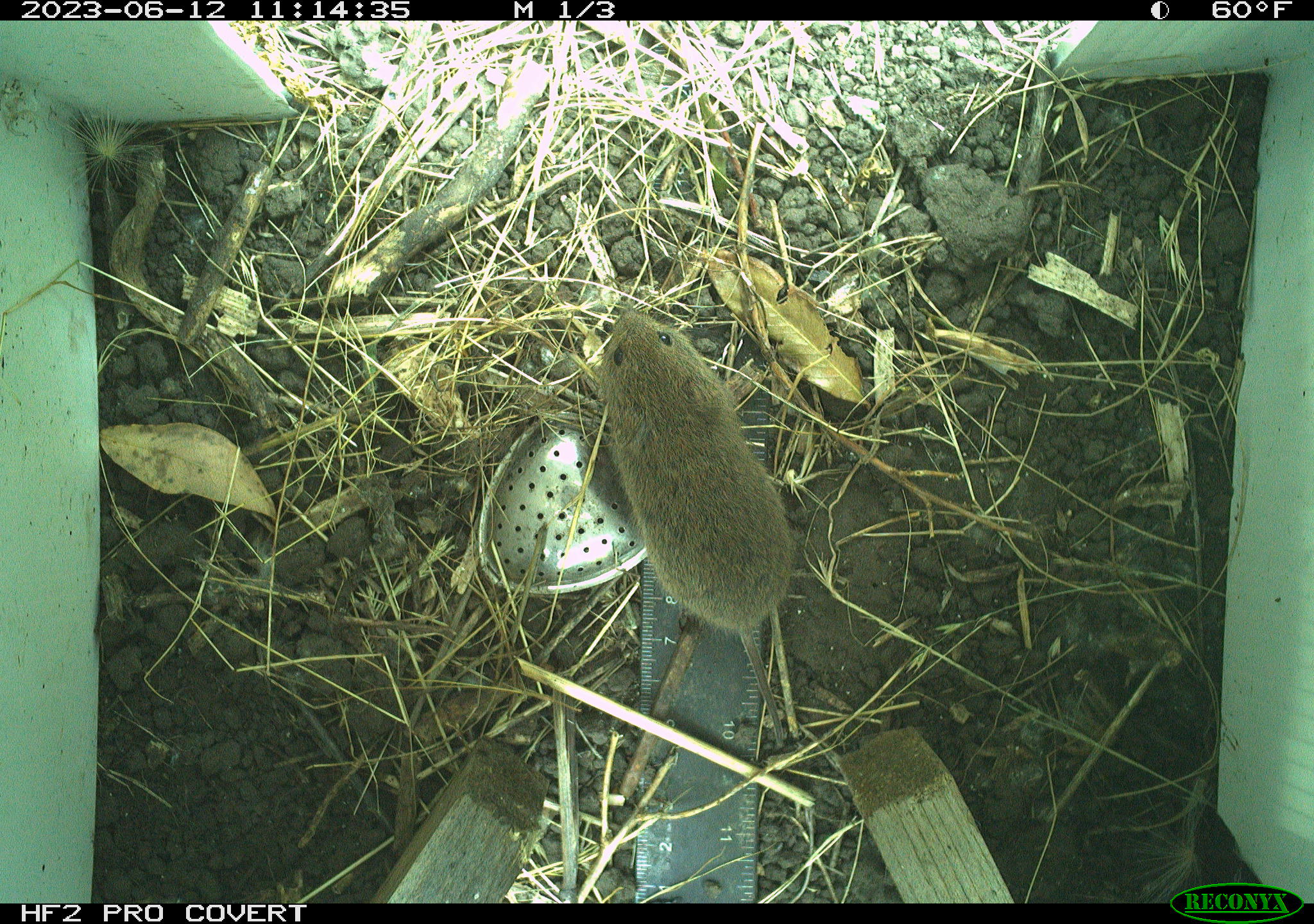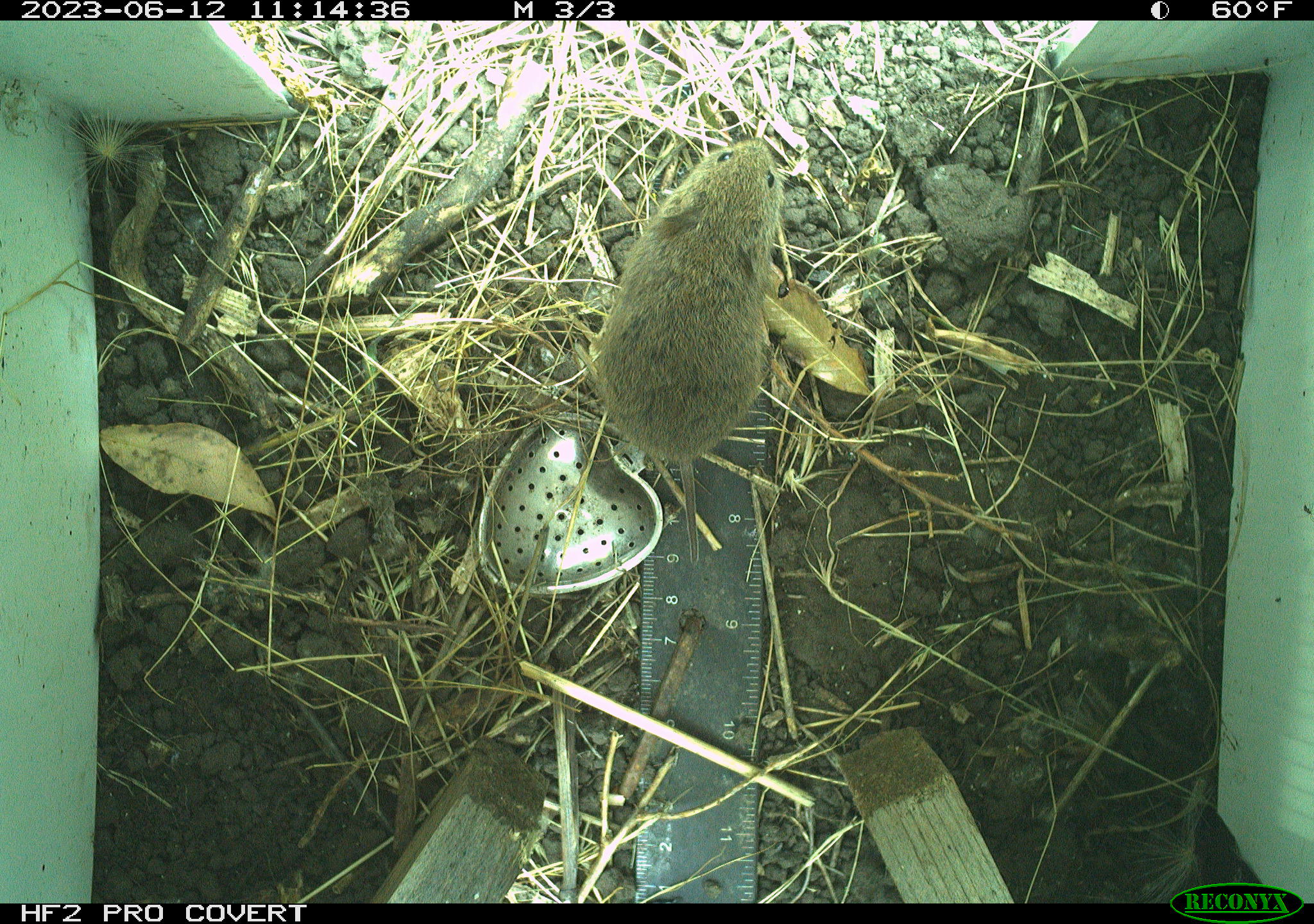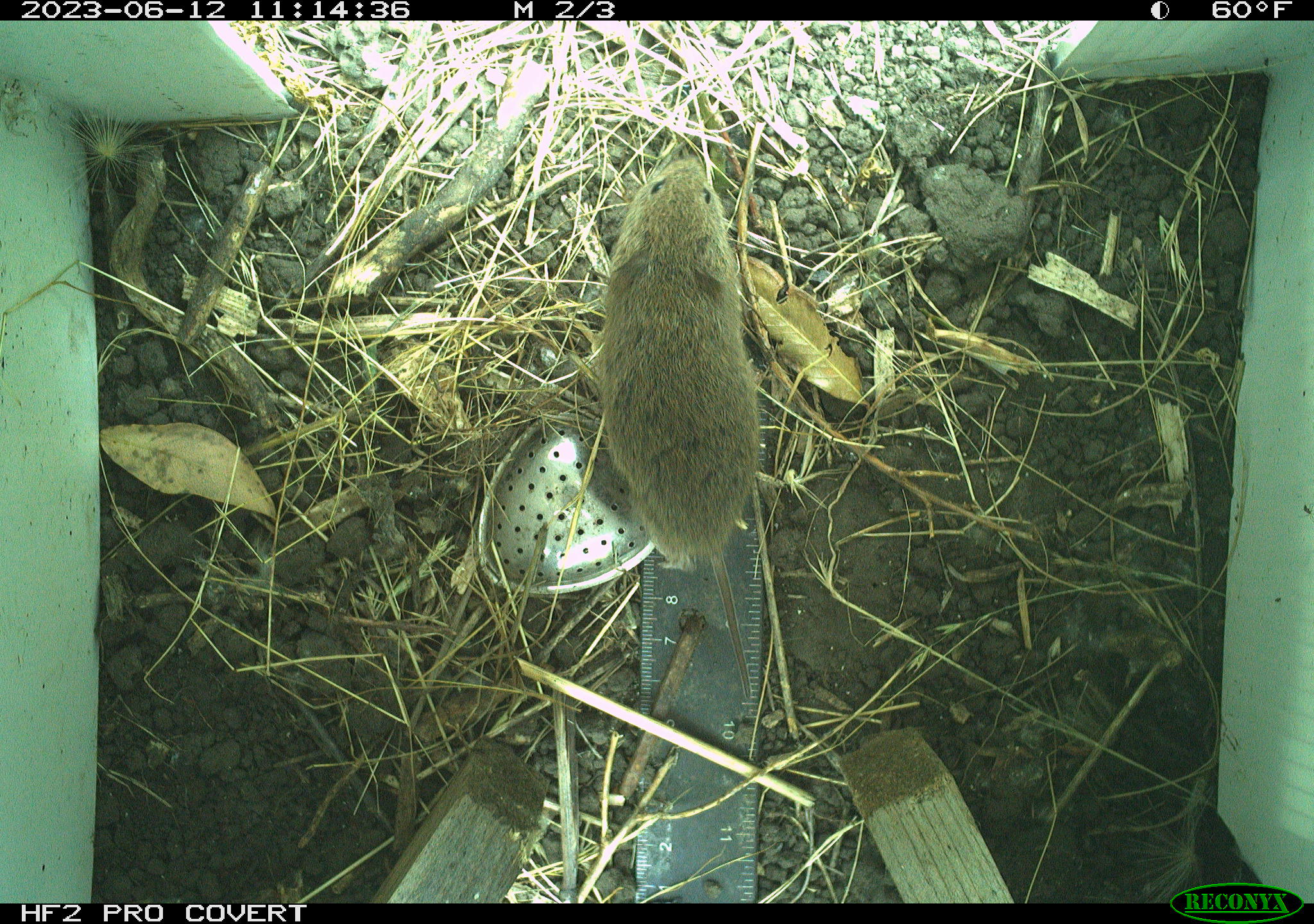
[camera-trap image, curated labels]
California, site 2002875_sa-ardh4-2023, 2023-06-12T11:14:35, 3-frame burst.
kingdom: Animalia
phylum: Chordata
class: Mammalia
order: Rodentia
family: Cricetidae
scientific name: Arvicolinae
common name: voles, lemmings, and muskrats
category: arvicolinae subfamily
Arvicolinae subfamily (voles, lemmings, and muskrats) (Arvicolinae).